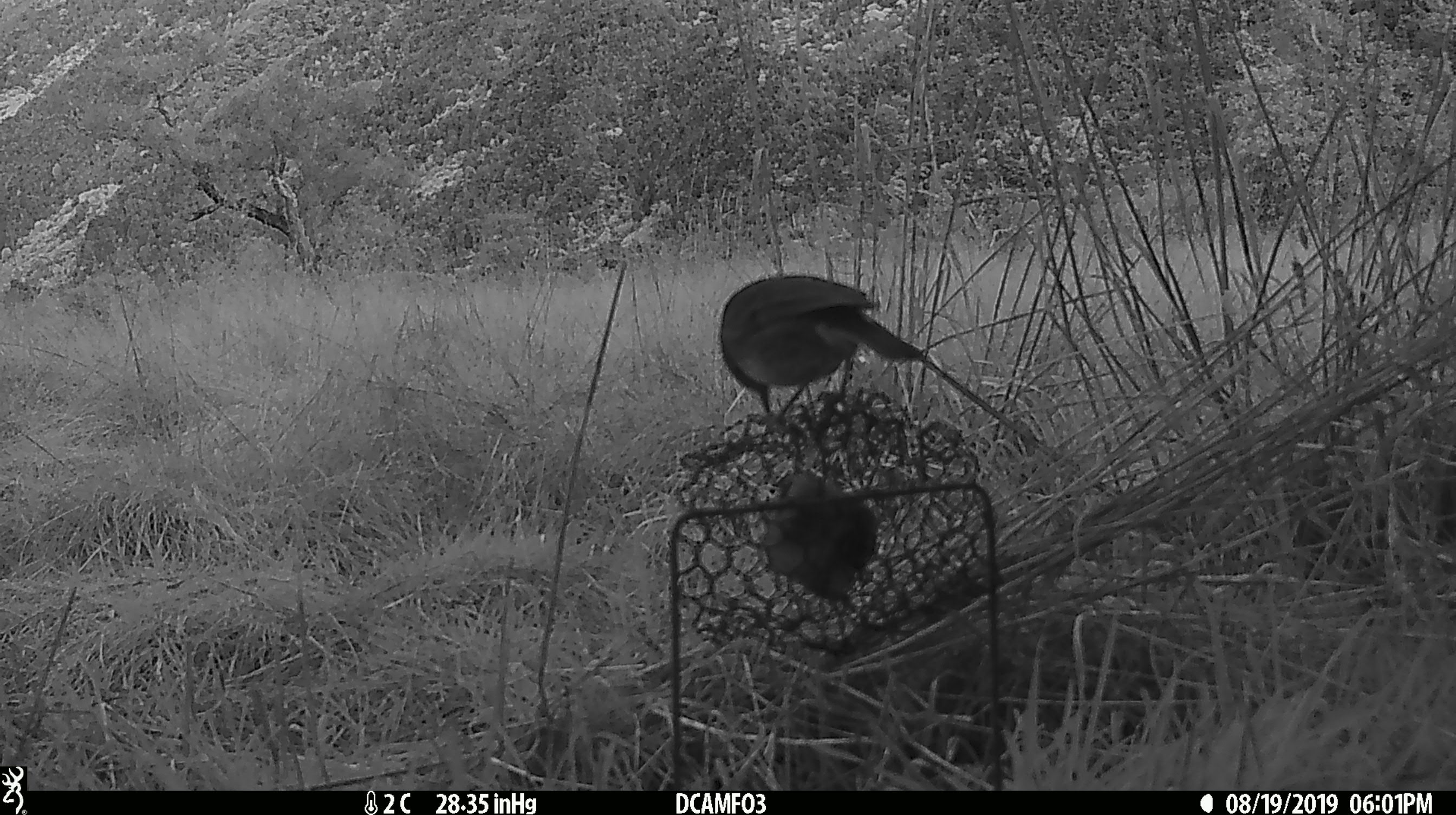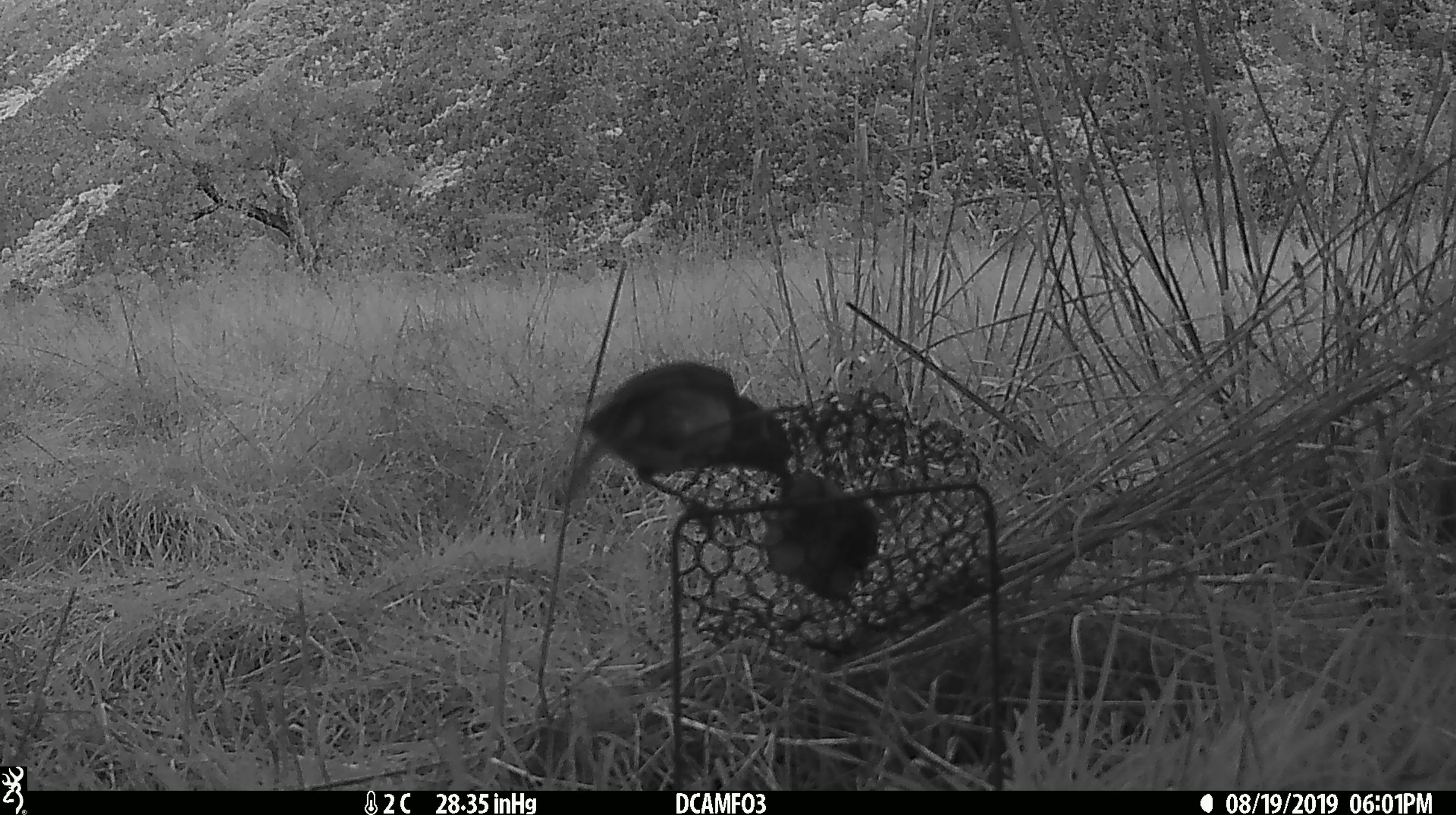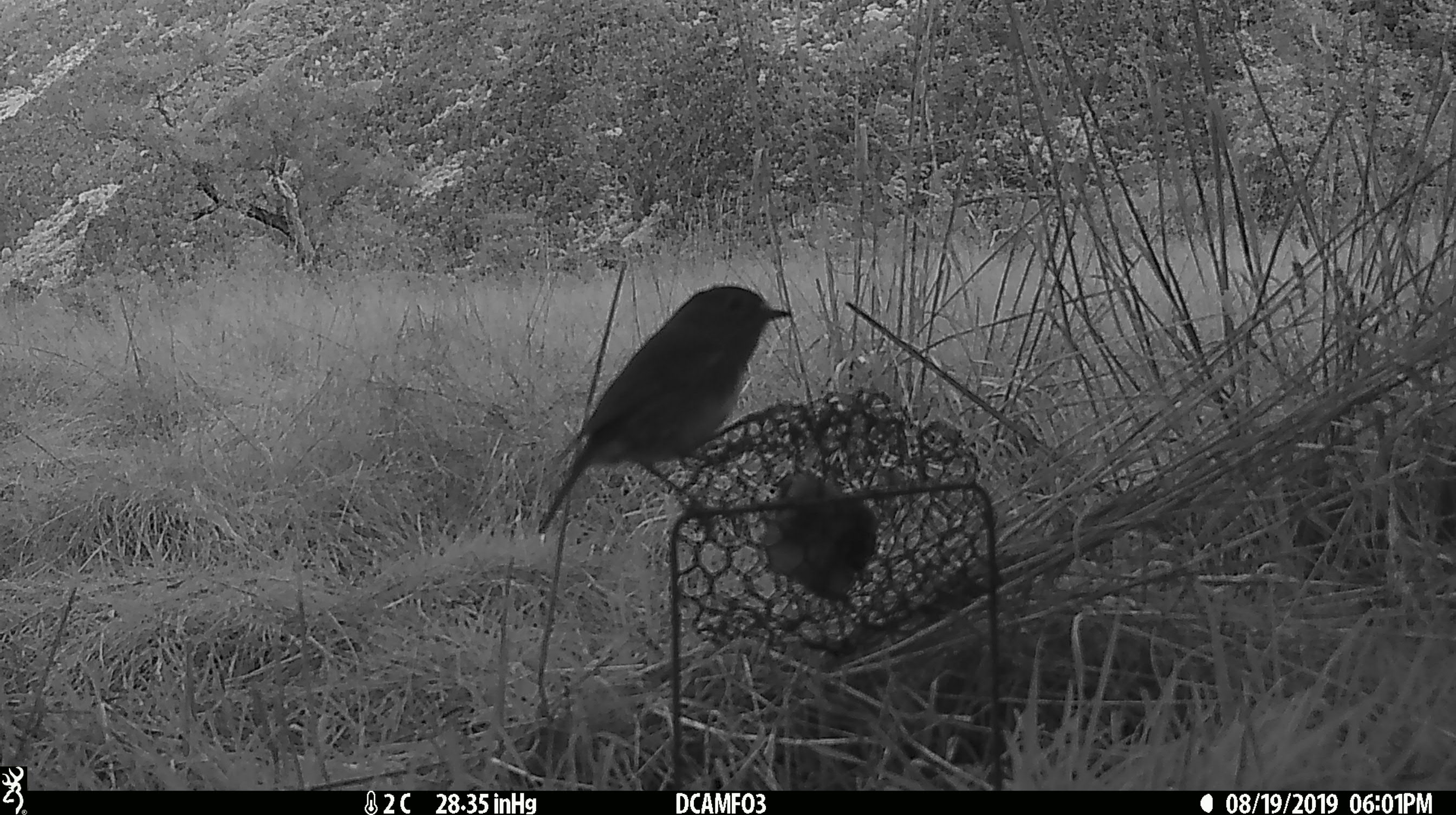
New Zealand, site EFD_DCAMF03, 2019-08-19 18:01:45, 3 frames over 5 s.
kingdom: Animalia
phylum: Chordata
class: Aves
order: Passeriformes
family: Petroicidae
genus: Petroica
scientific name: Petroica australis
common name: new zealand robin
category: robin